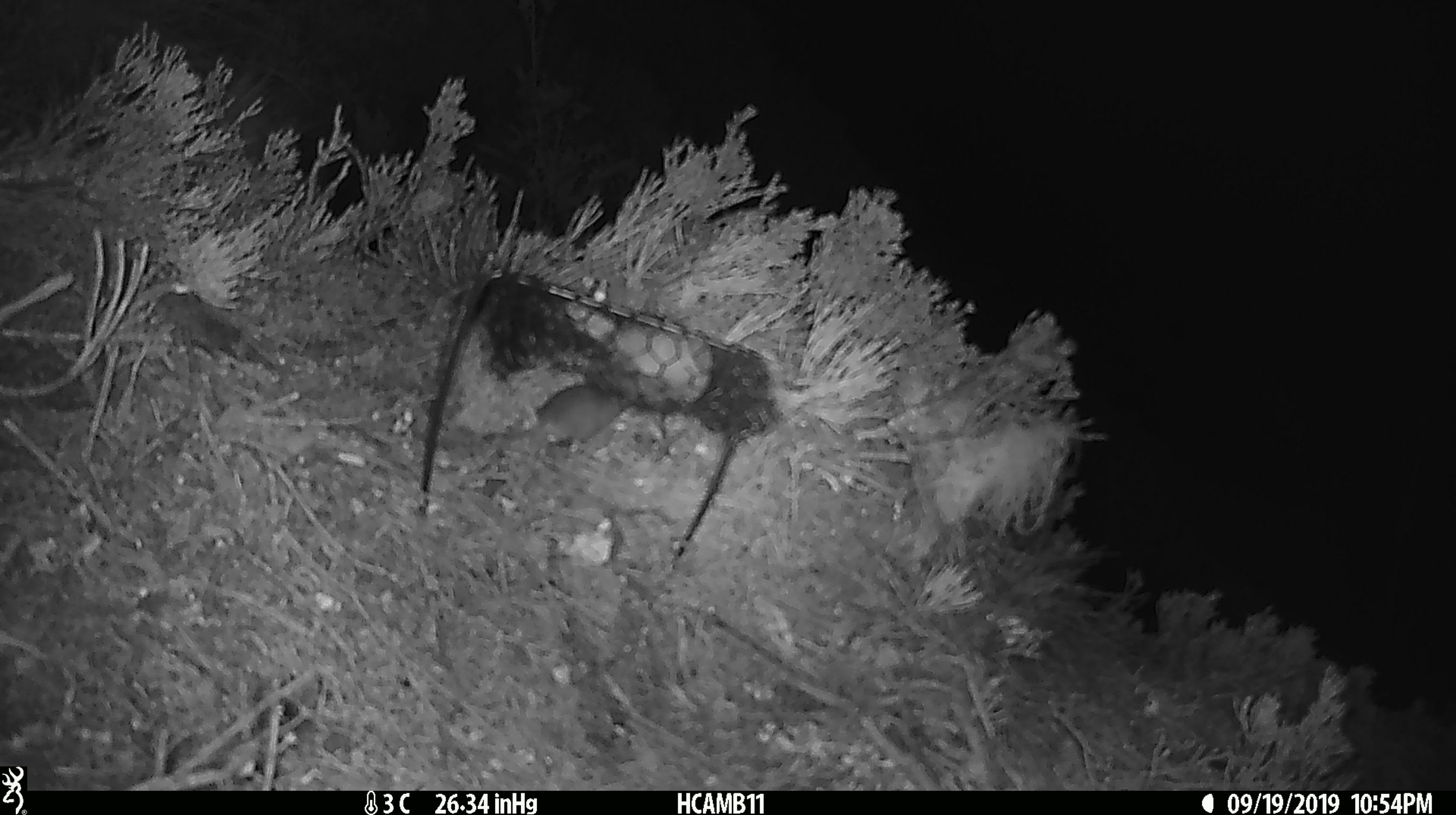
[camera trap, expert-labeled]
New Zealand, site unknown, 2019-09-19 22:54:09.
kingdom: Animalia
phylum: Chordata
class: Mammalia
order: Rodentia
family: Muridae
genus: Mus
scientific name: Mus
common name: mouse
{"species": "mouse (Mus)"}